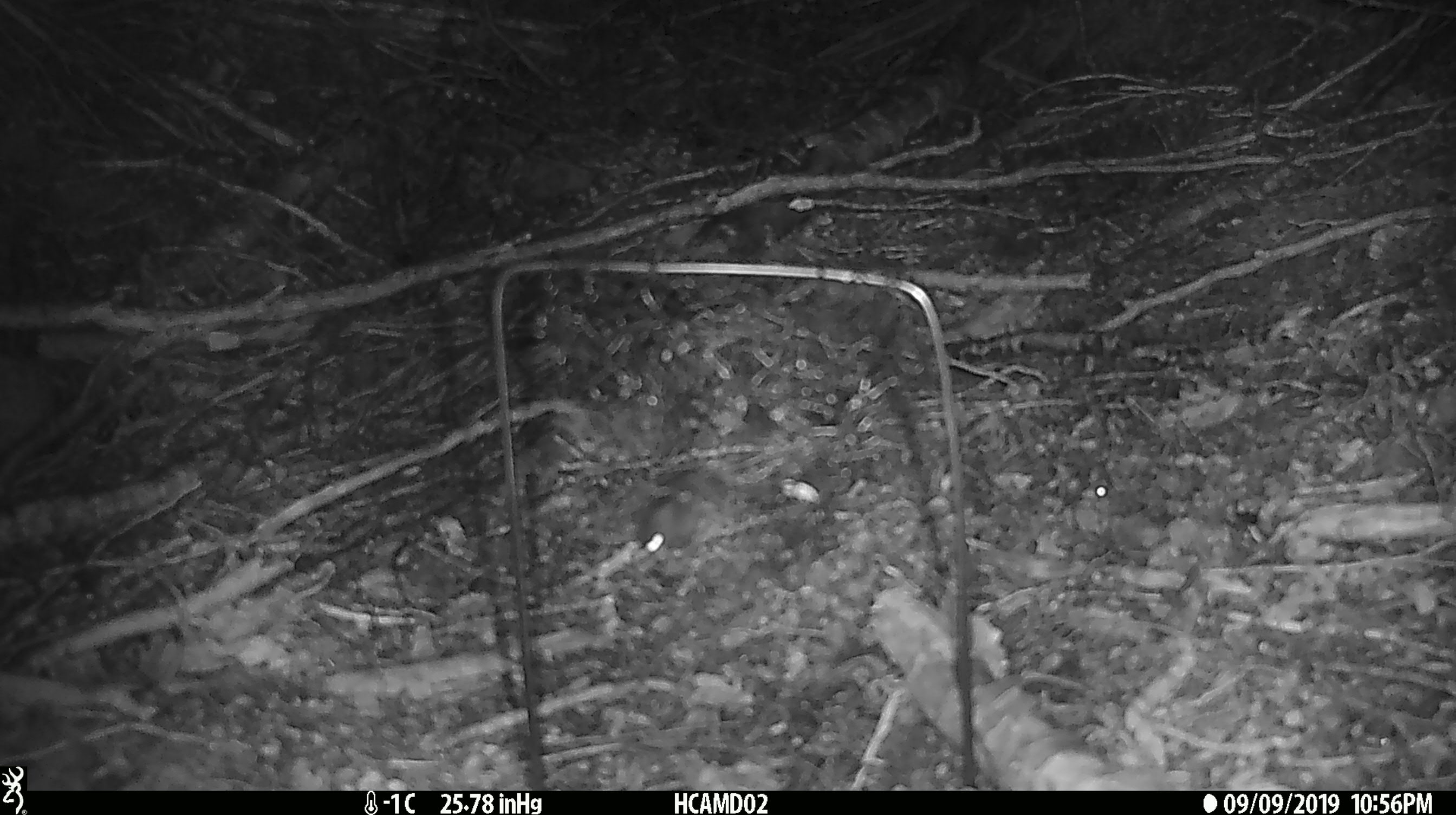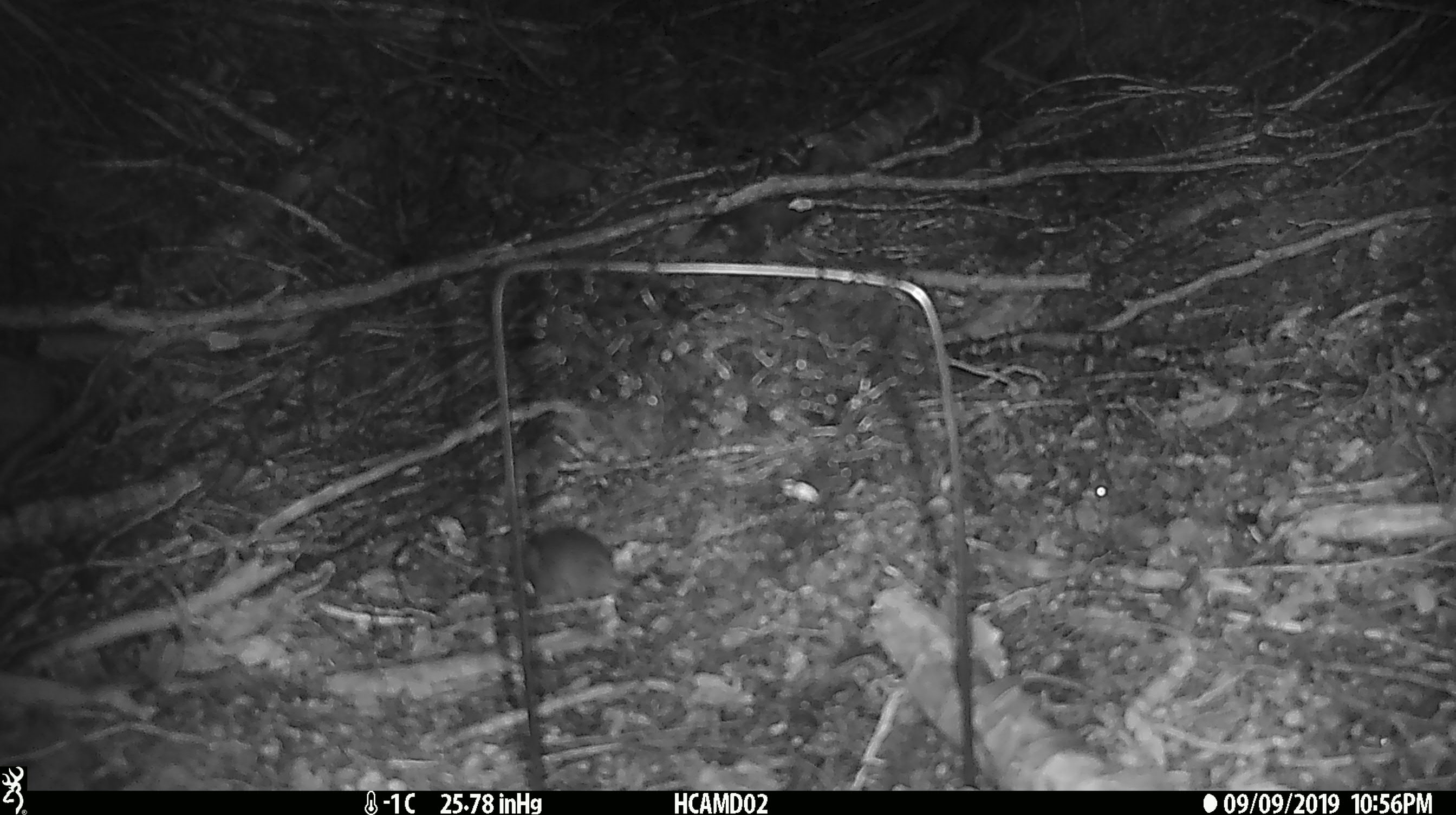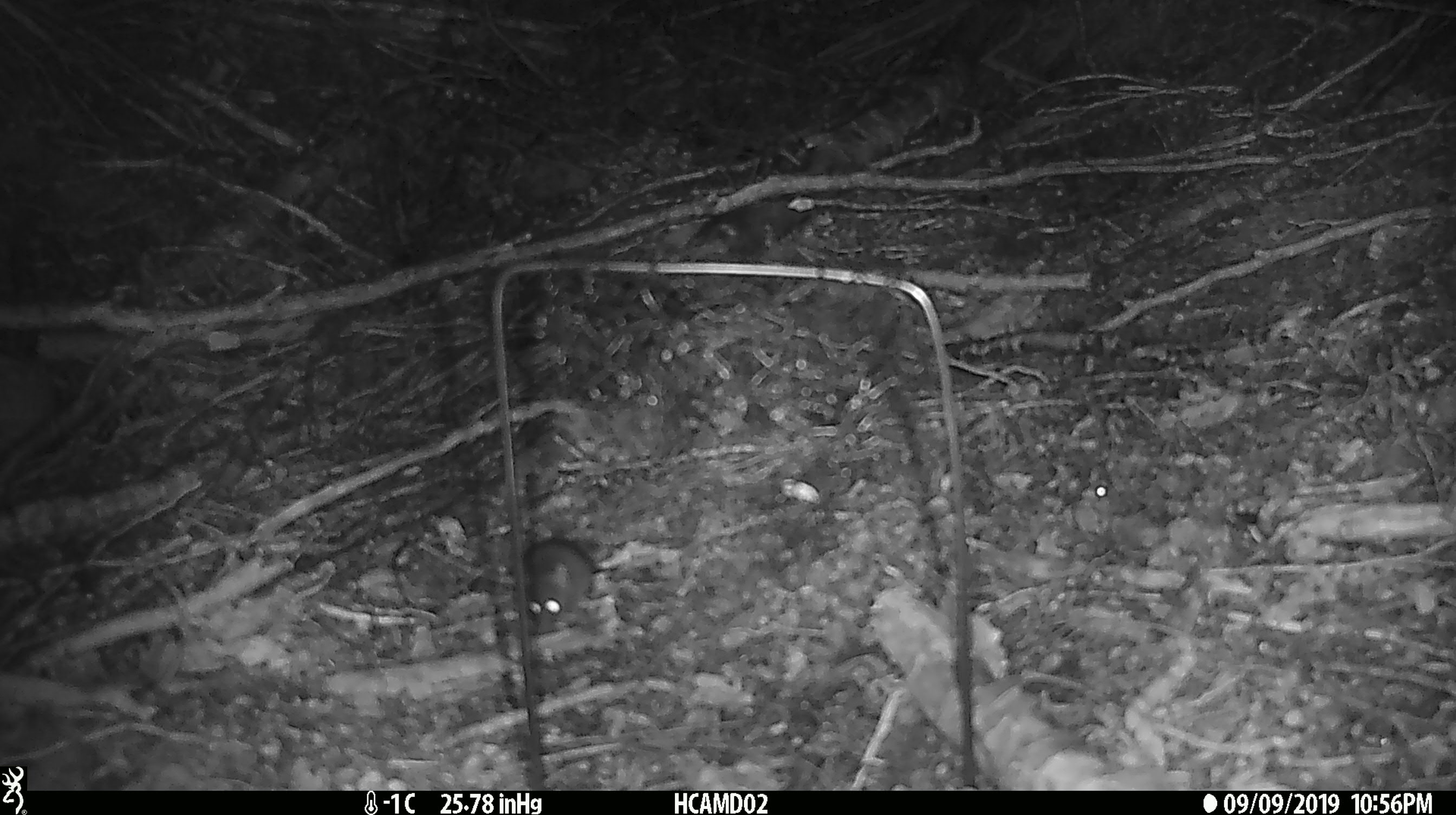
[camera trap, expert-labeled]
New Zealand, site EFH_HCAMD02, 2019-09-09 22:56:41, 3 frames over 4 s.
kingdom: Animalia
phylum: Chordata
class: Mammalia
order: Rodentia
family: Muridae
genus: Mus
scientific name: Mus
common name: mouse